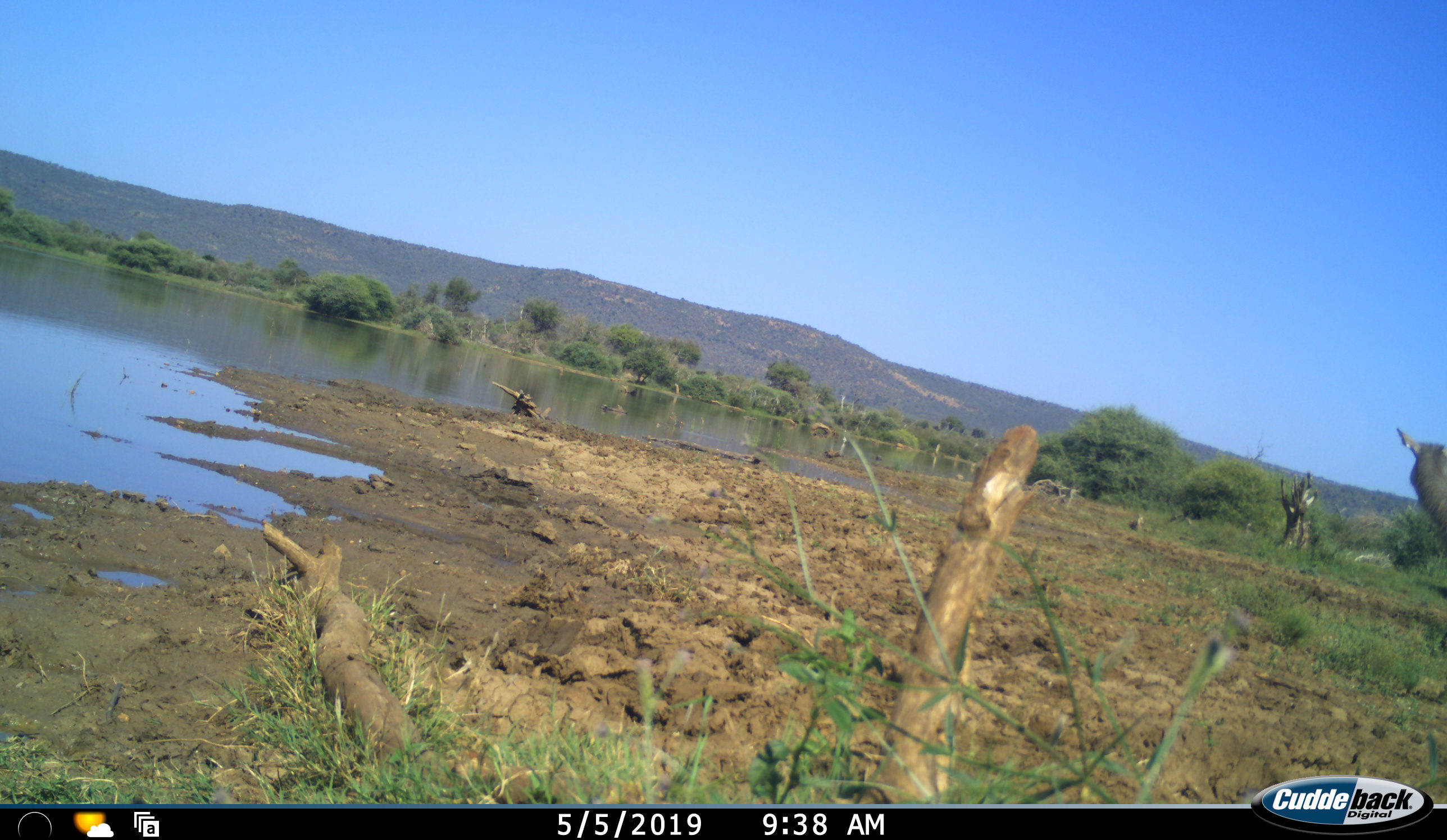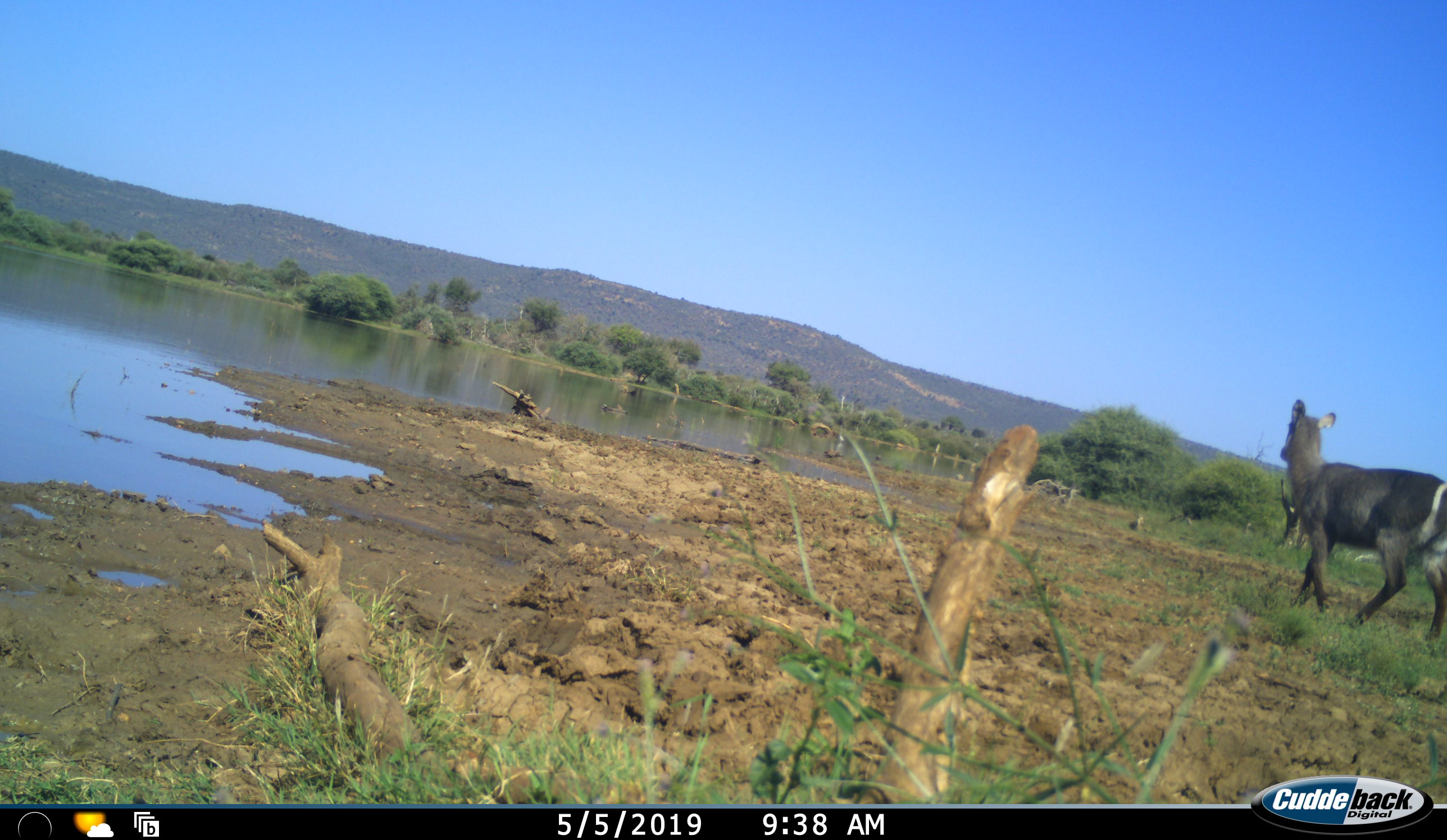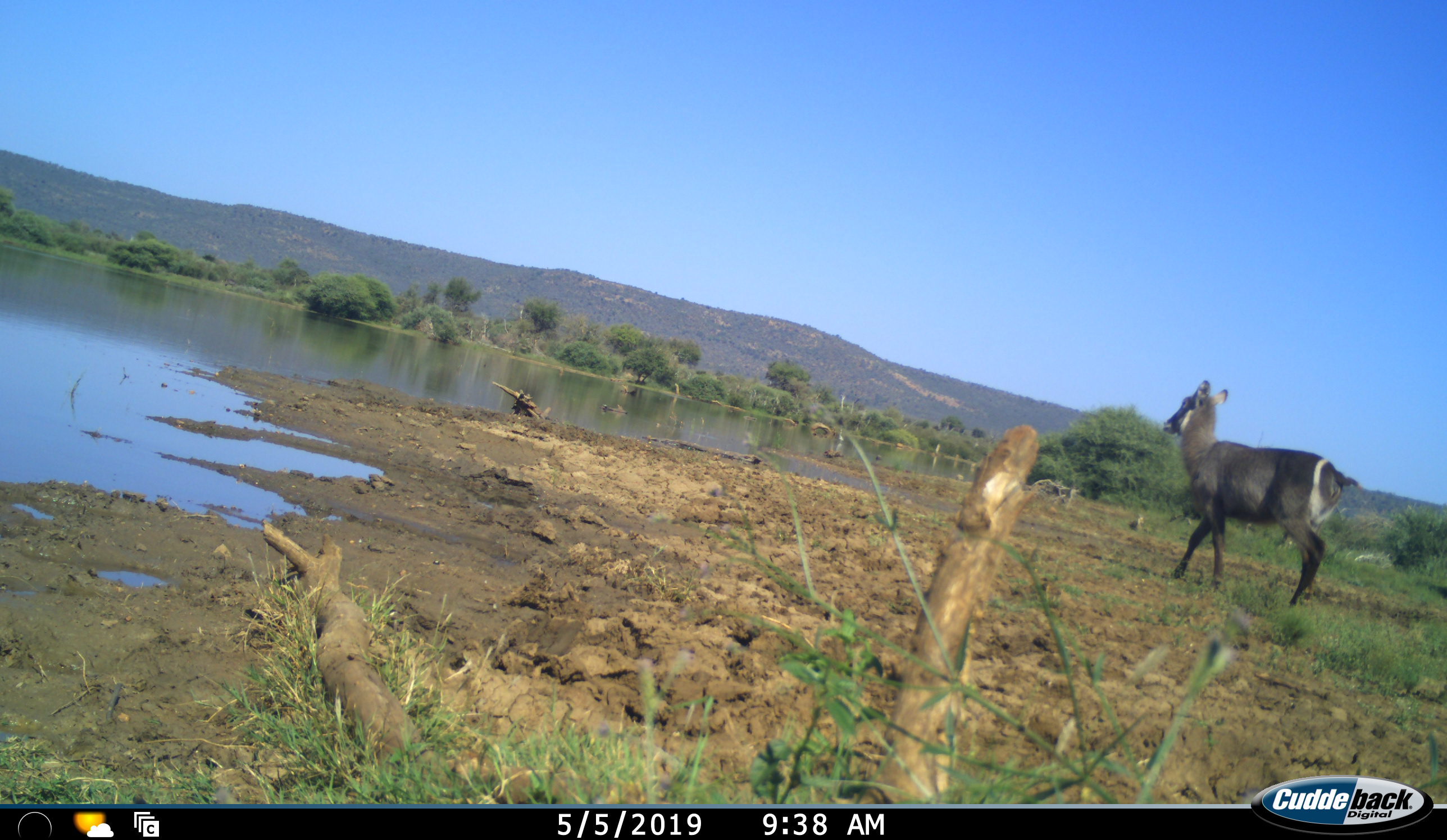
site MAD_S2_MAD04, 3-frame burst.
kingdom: Animalia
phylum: Chordata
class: Mammalia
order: Artiodactyla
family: Bovidae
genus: Kobus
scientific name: Kobus ellipsiprymnus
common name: waterbuck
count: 1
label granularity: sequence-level